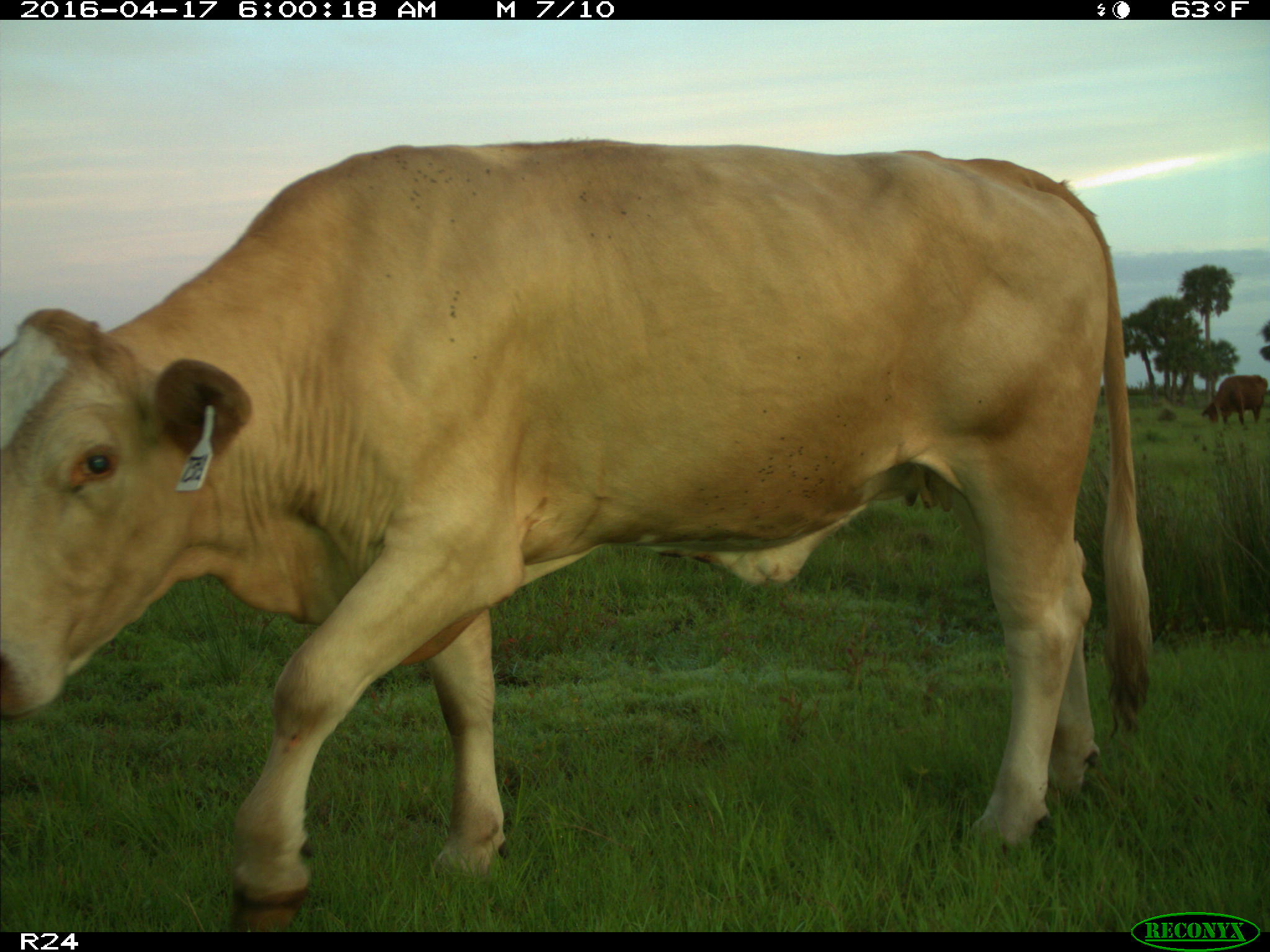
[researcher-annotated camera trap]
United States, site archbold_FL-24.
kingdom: Animalia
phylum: Chordata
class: Mammalia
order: Artiodactyla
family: Bovidae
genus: Bos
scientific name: Bos taurus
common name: domestic cow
Bos taurus (domestic cow).